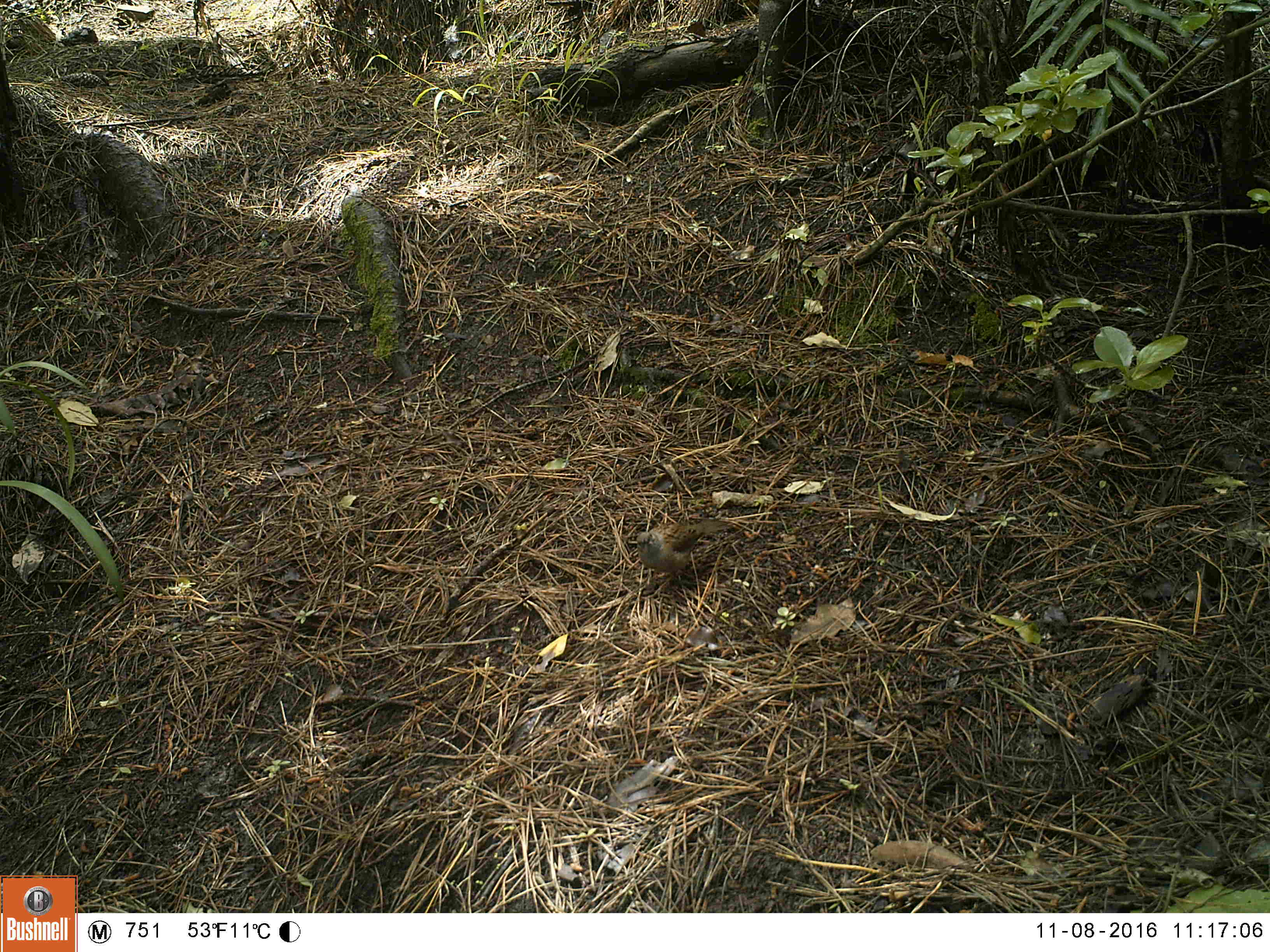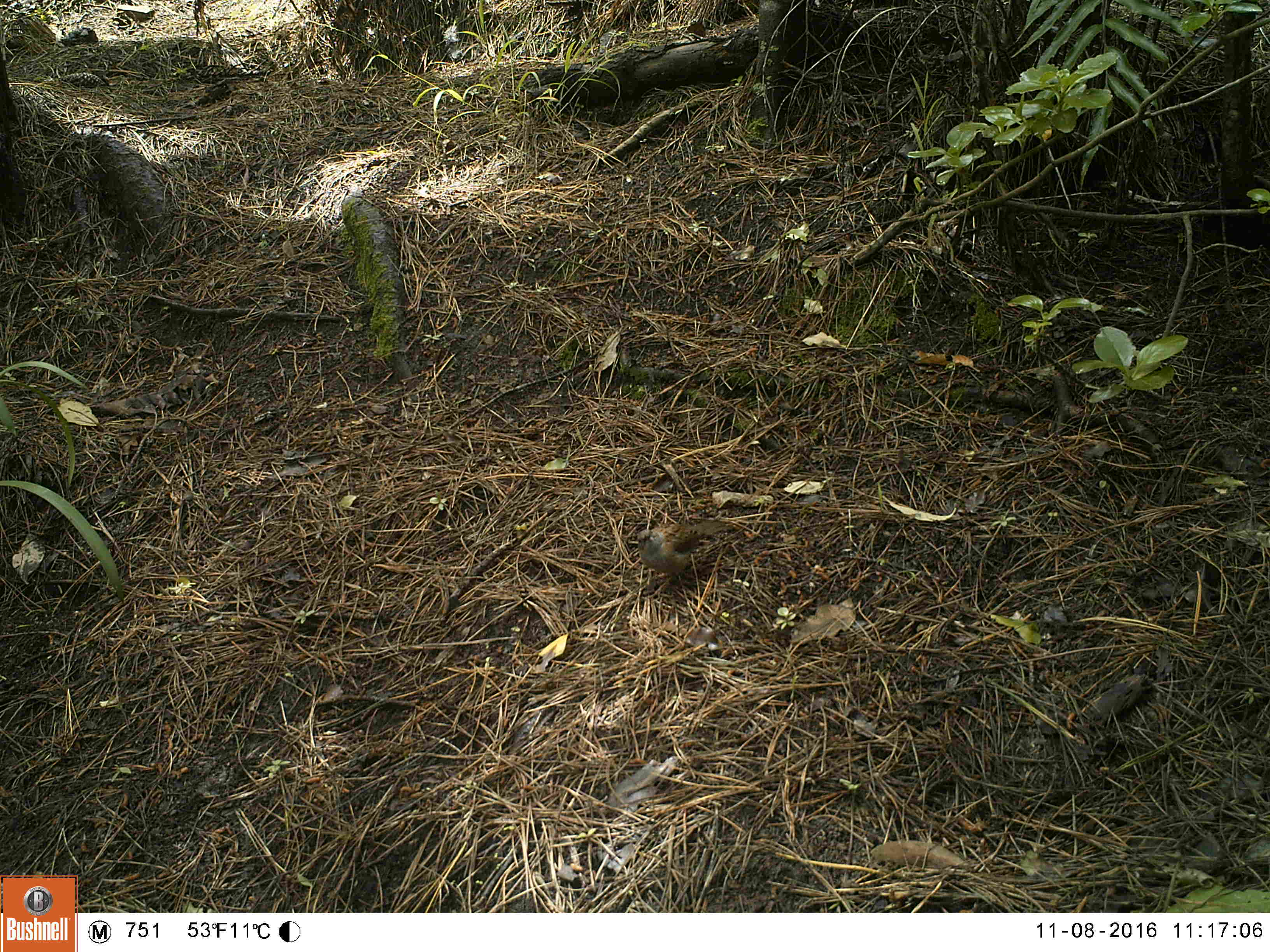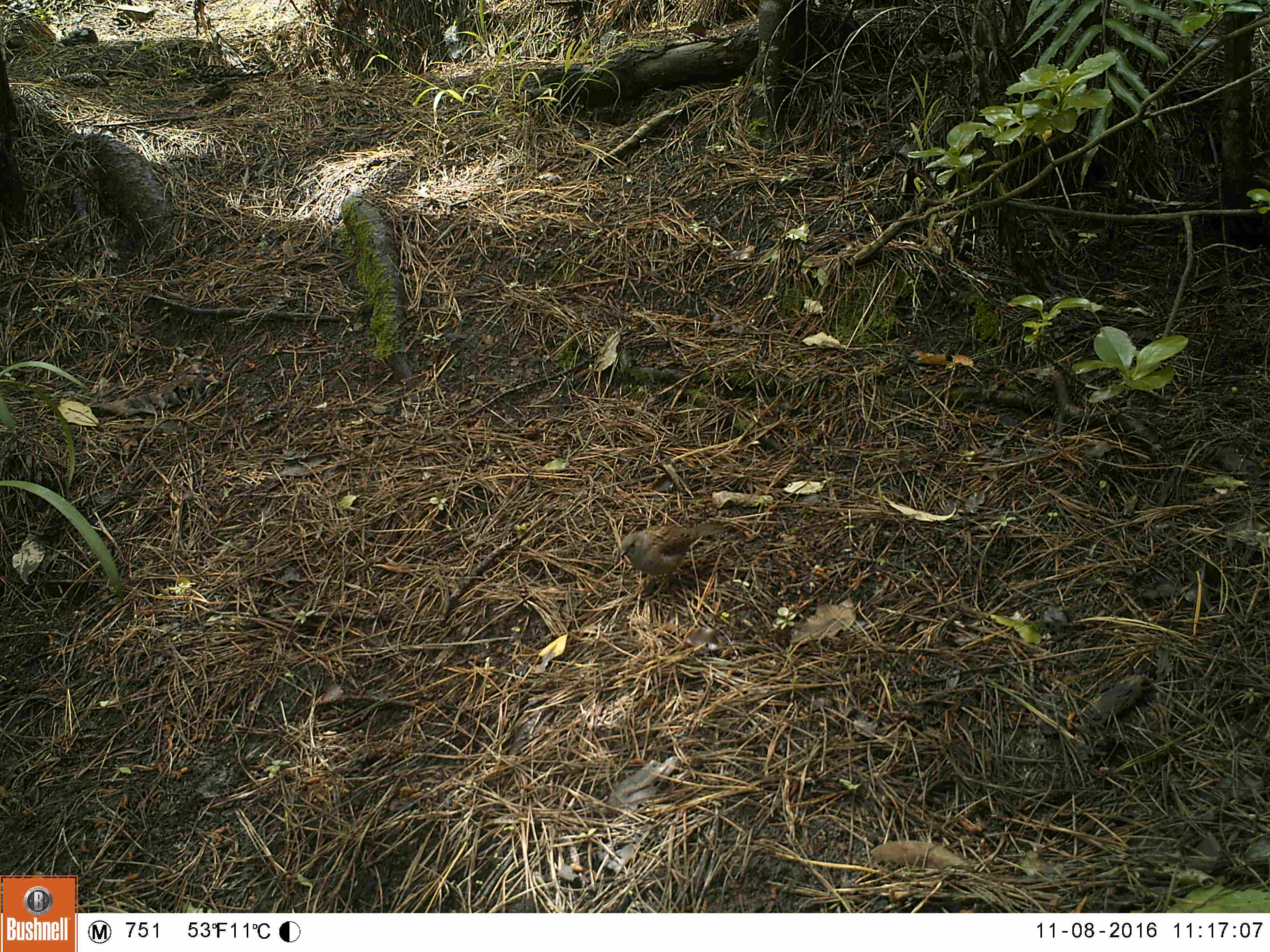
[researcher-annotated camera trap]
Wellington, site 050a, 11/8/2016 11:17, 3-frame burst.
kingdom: Animalia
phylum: Chordata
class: Aves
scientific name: Aves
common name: bird